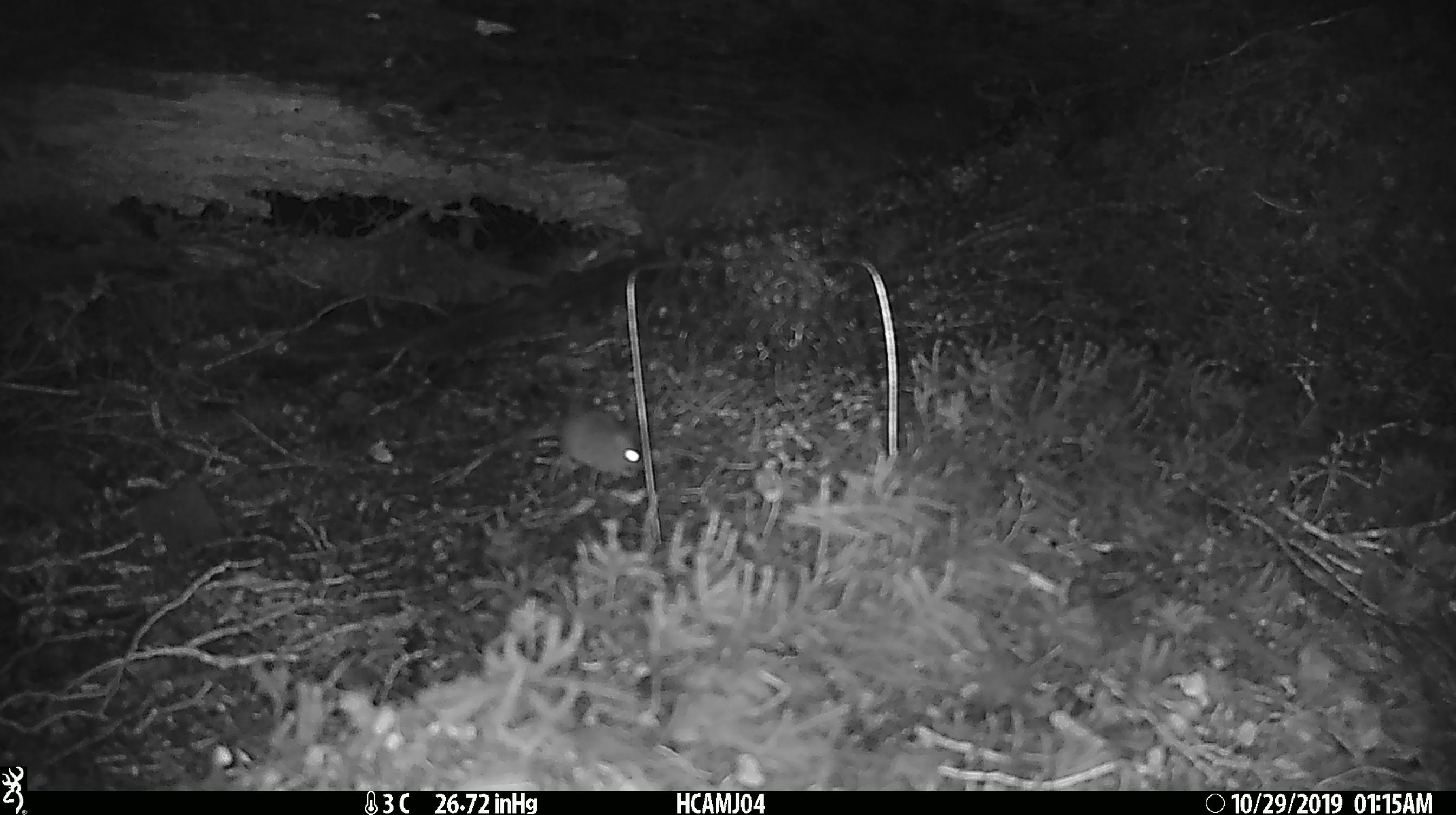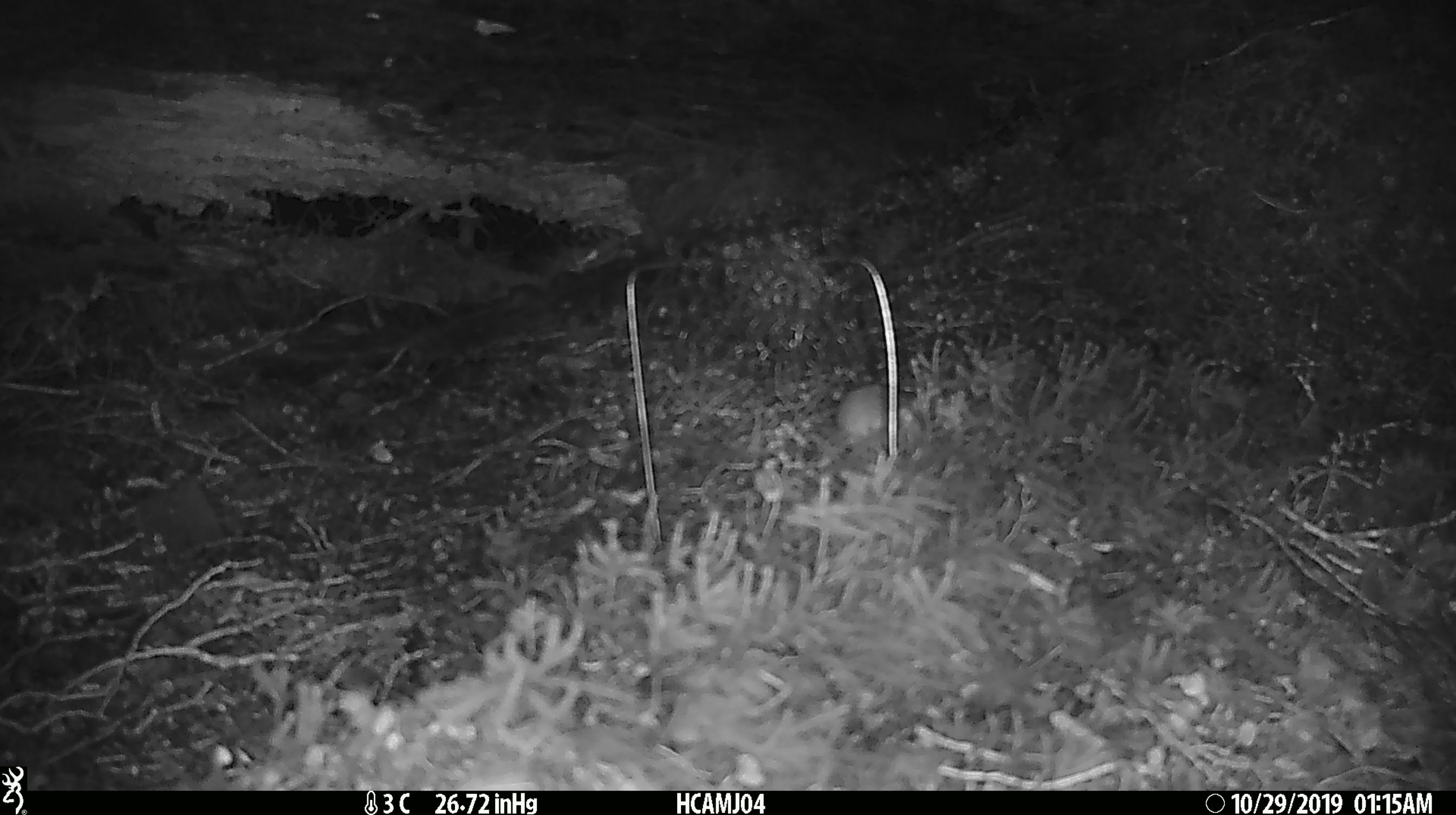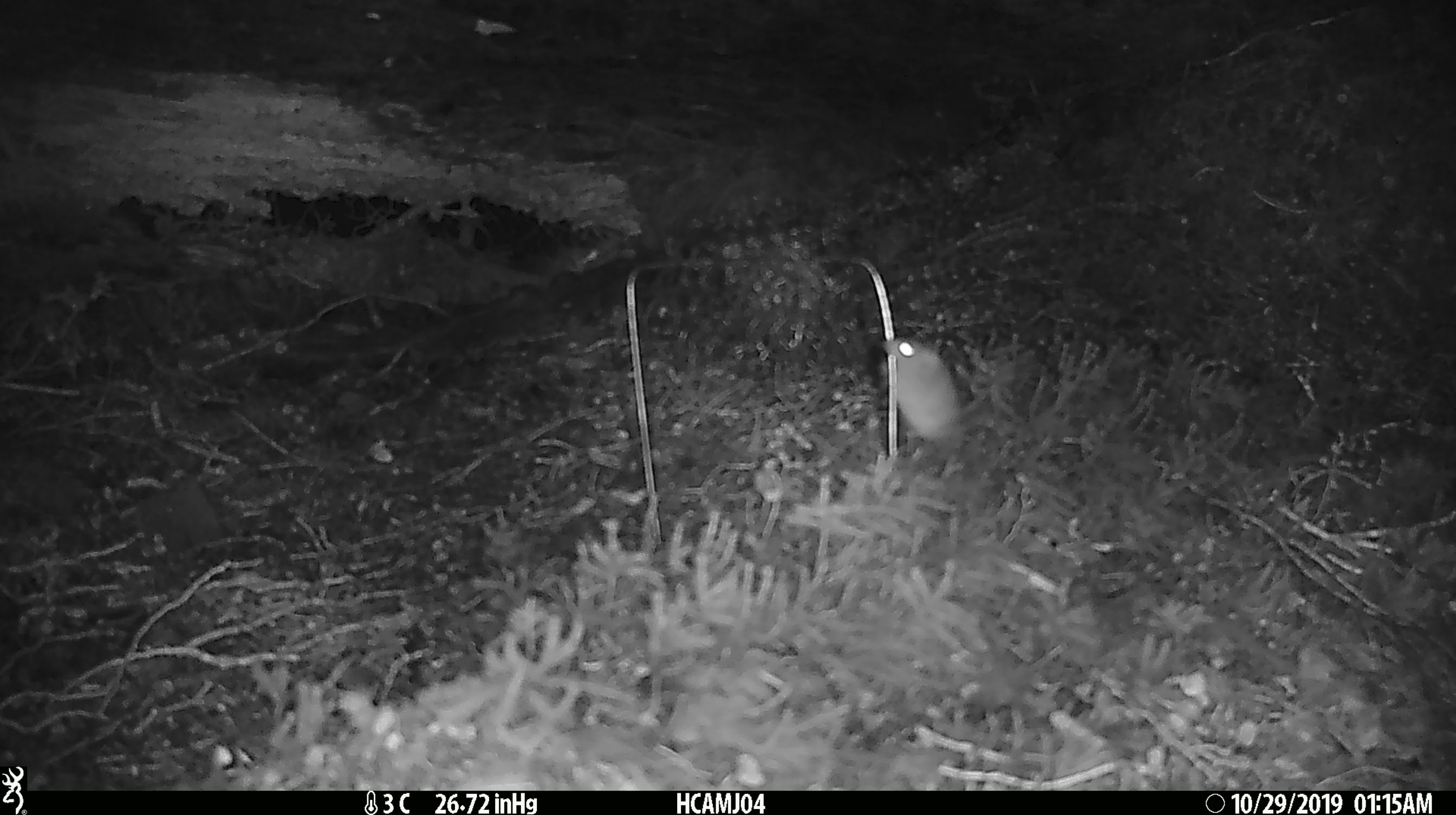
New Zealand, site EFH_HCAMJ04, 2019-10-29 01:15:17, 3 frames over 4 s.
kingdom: Animalia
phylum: Chordata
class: Mammalia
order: Rodentia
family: Muridae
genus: Mus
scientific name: Mus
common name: mouse